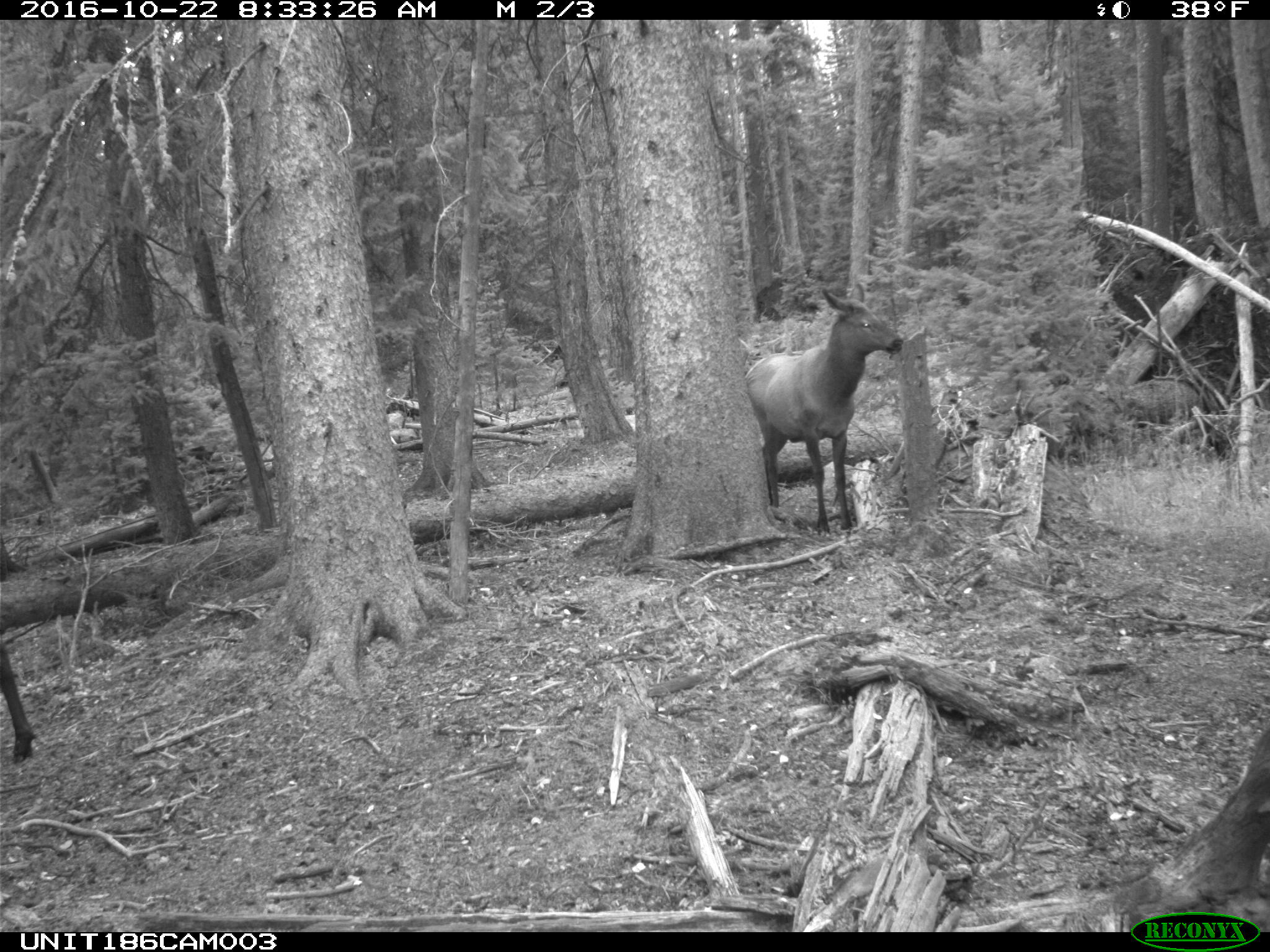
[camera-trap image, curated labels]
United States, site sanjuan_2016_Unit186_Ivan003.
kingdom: Animalia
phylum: Chordata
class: Mammalia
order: Artiodactyla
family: Cervidae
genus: Cervus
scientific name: Cervus elaphus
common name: red deer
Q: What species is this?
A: Cervus elaphus (red deer).